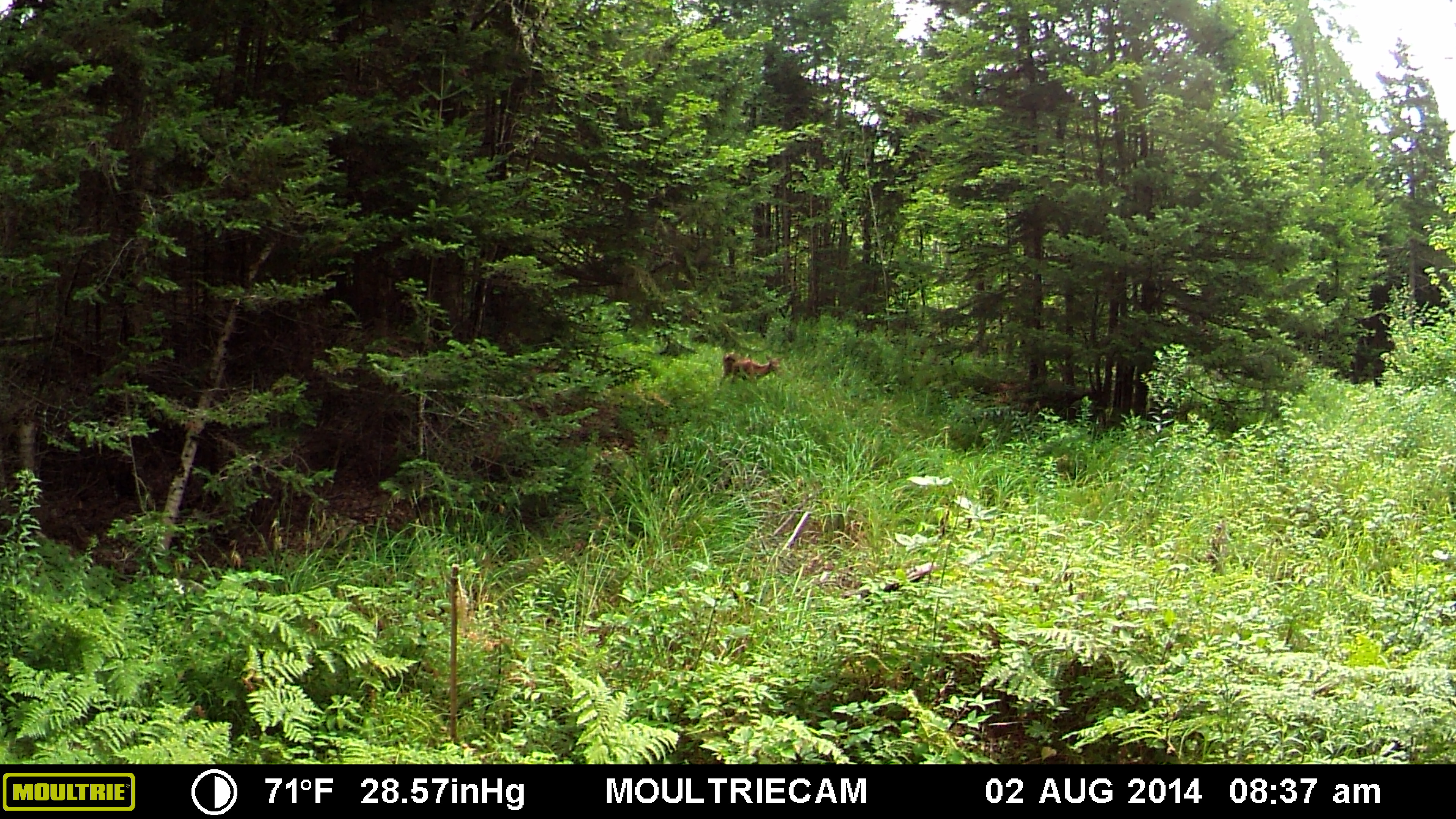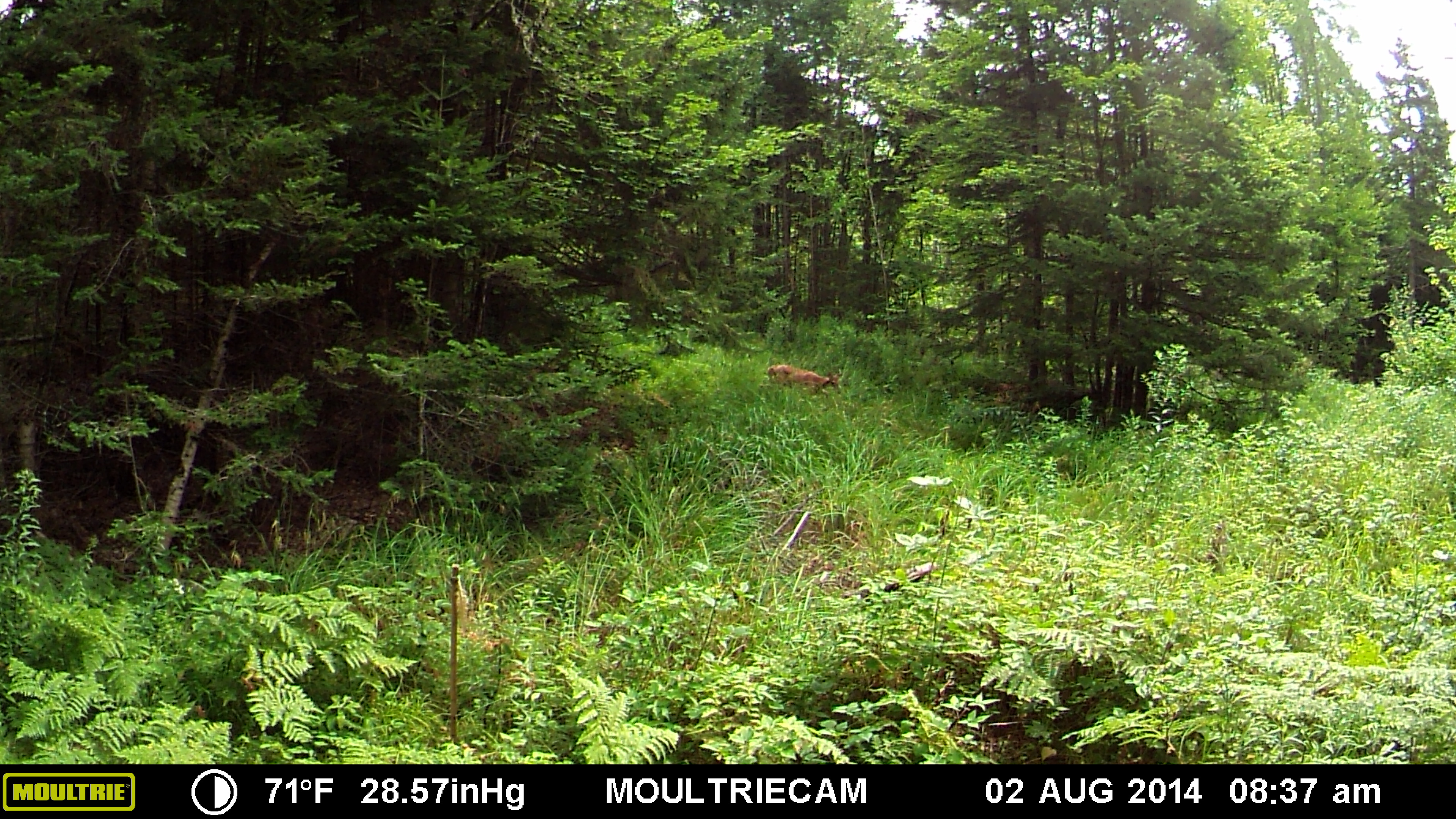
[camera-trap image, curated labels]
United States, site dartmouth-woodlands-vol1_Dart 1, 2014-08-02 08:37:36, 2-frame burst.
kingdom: Animalia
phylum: Chordata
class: Mammalia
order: Artiodactyla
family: Cervidae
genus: Odocoileus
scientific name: Odocoileus virginianus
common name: white-tailed deer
White-tailed deer (Odocoileus virginianus).